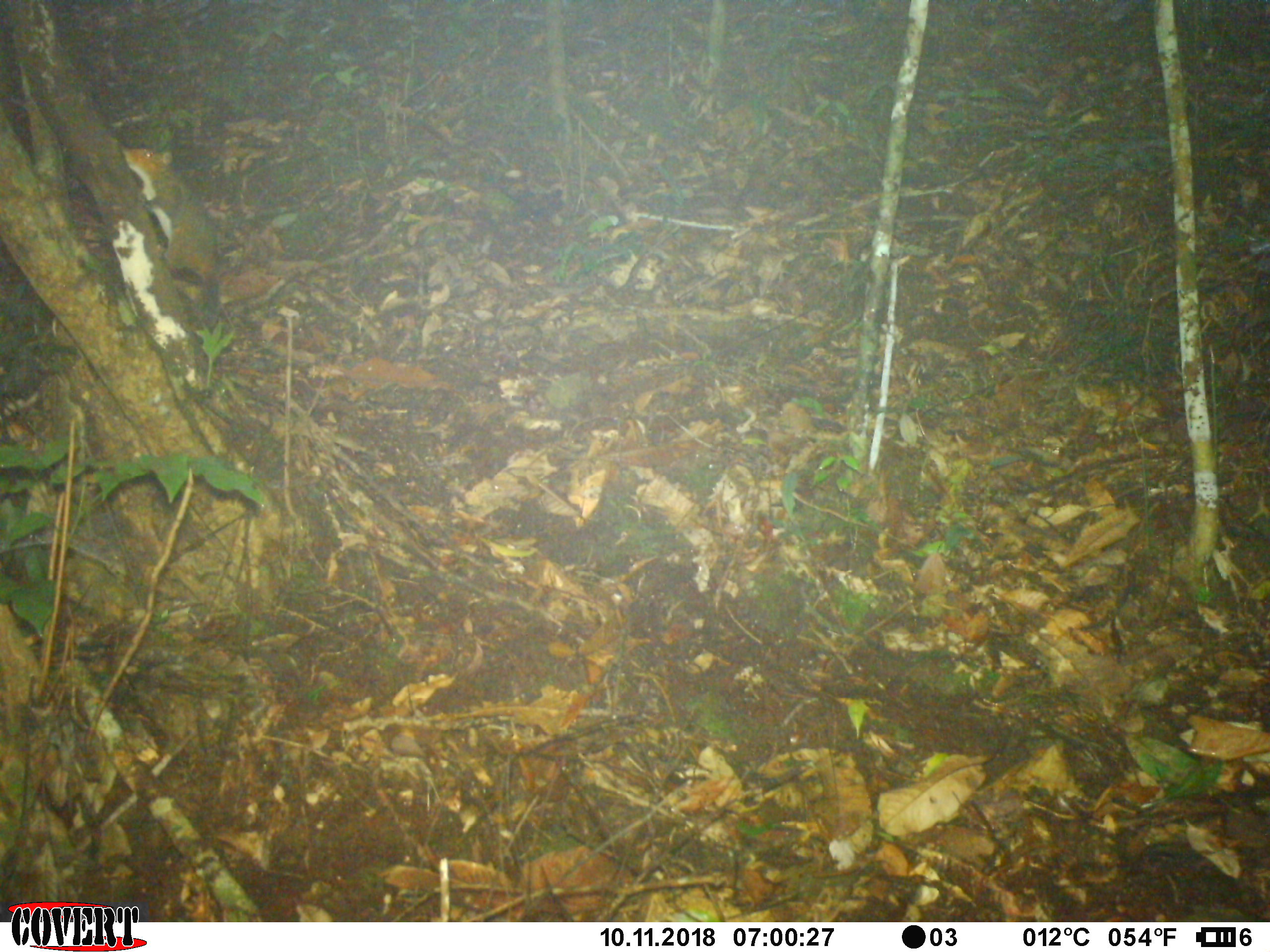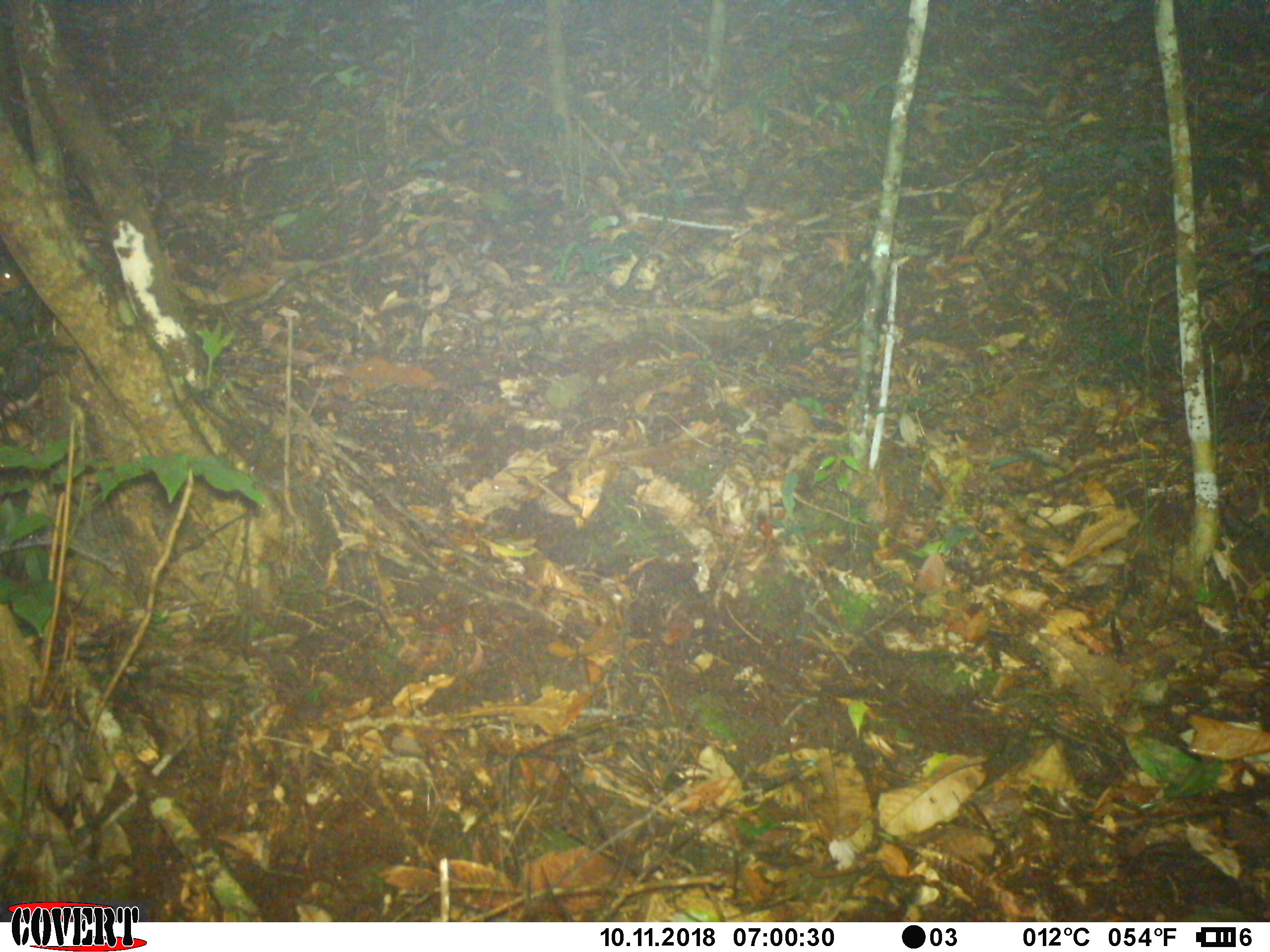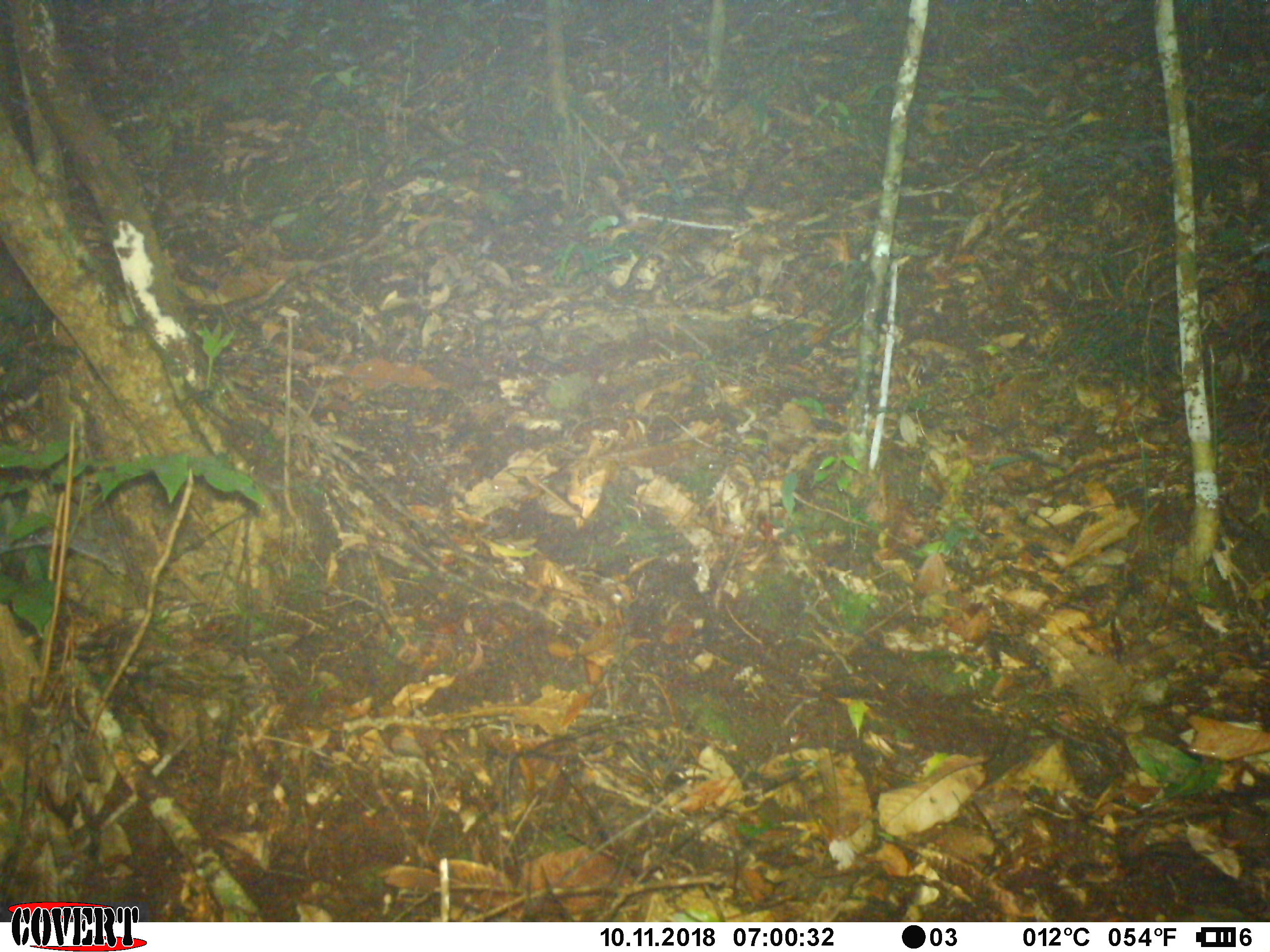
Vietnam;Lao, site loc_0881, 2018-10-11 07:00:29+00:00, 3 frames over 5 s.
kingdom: Animalia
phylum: Chordata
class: Mammalia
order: Rodentia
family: Sciuridae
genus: Dremomys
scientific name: Dremomys rufigenis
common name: red-cheeked squirrel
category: red cheeked squirrel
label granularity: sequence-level